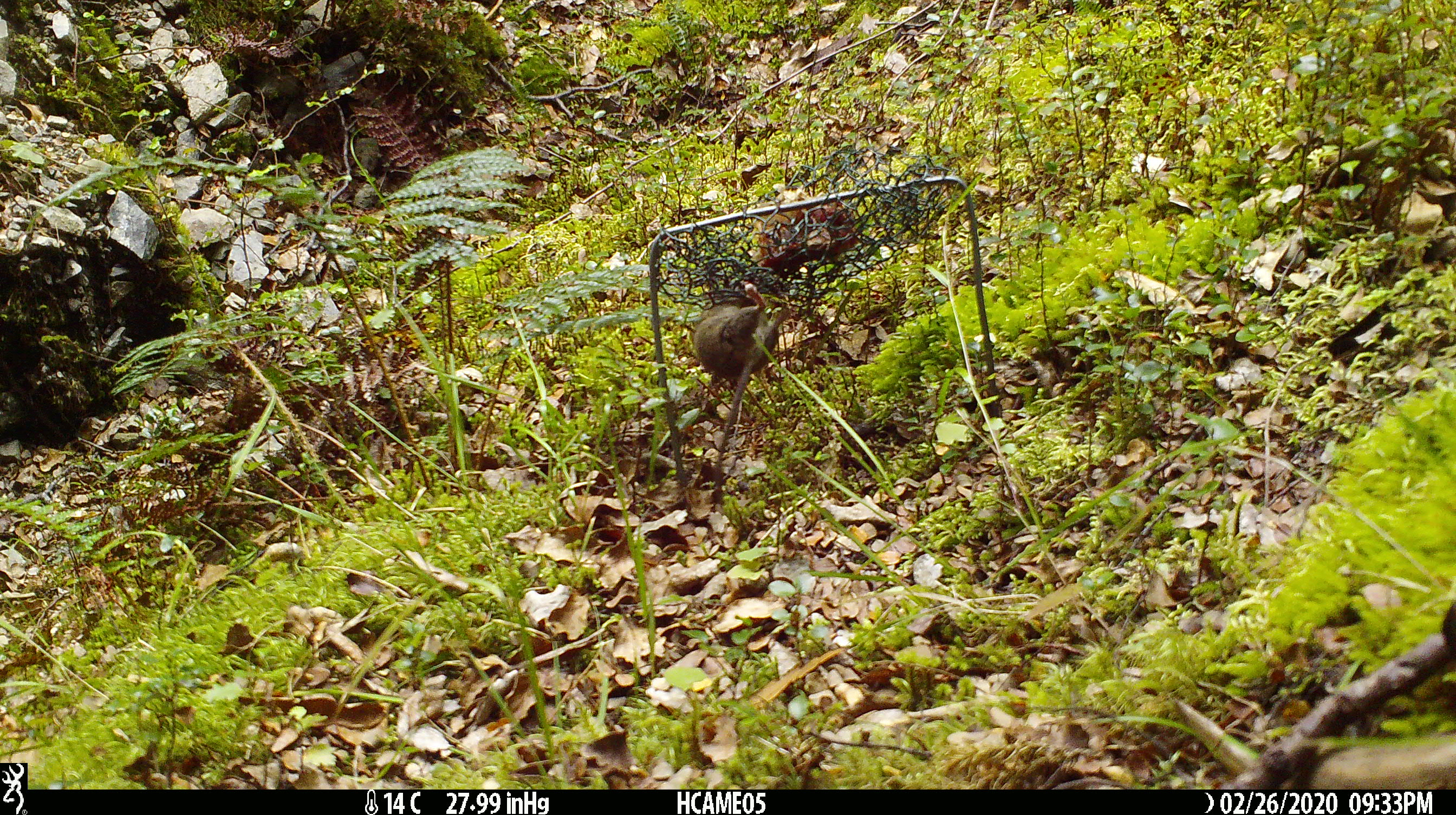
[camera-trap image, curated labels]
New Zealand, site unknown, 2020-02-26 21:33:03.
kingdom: Animalia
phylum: Chordata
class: Mammalia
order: Rodentia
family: Muridae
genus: Mus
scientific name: Mus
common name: mouse